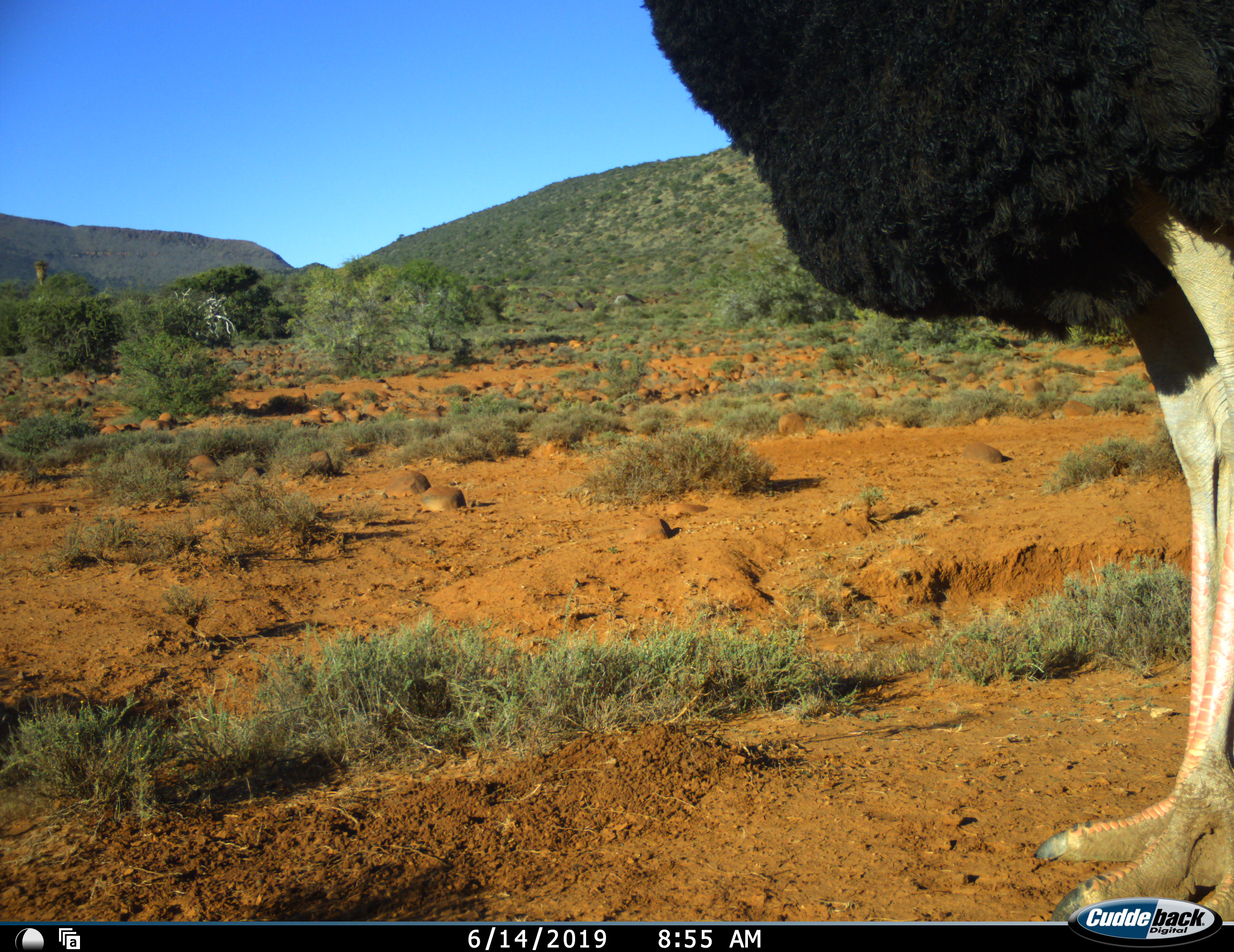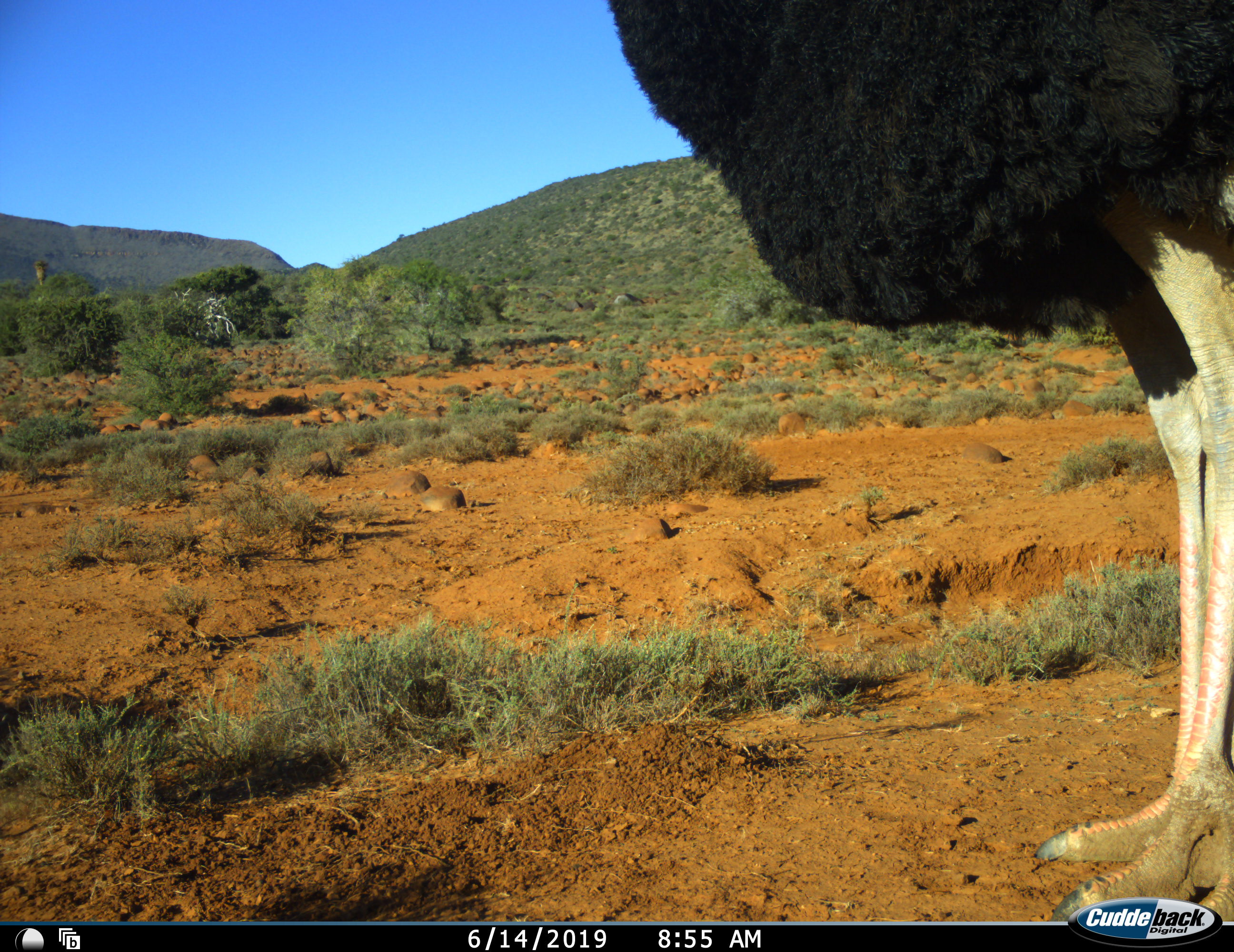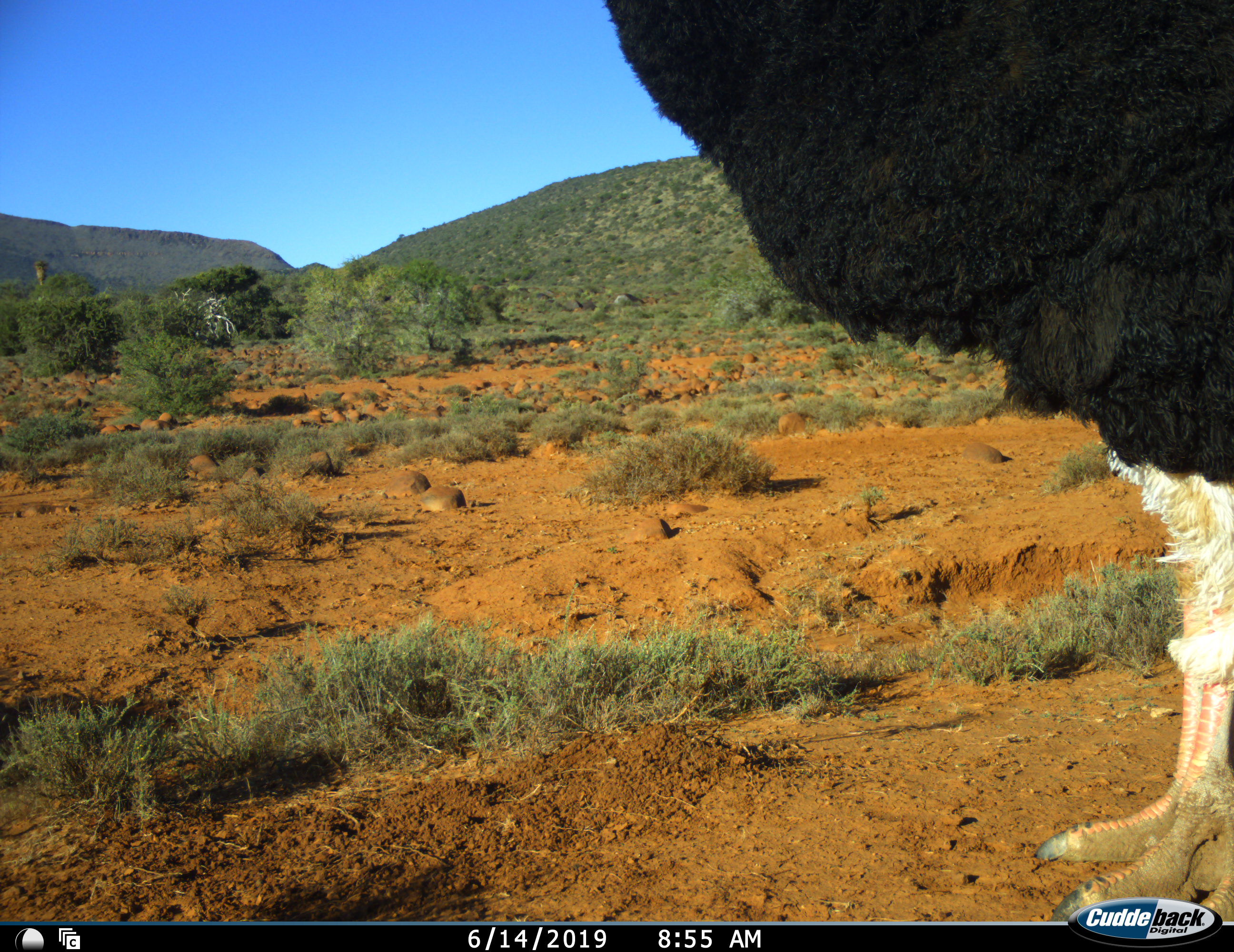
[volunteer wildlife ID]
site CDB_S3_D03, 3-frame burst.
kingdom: Animalia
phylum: Chordata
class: Aves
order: Struthioniformes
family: Struthionidae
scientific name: Struthionidae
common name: ostrich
Ostrich (Struthionidae), count 1. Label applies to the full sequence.